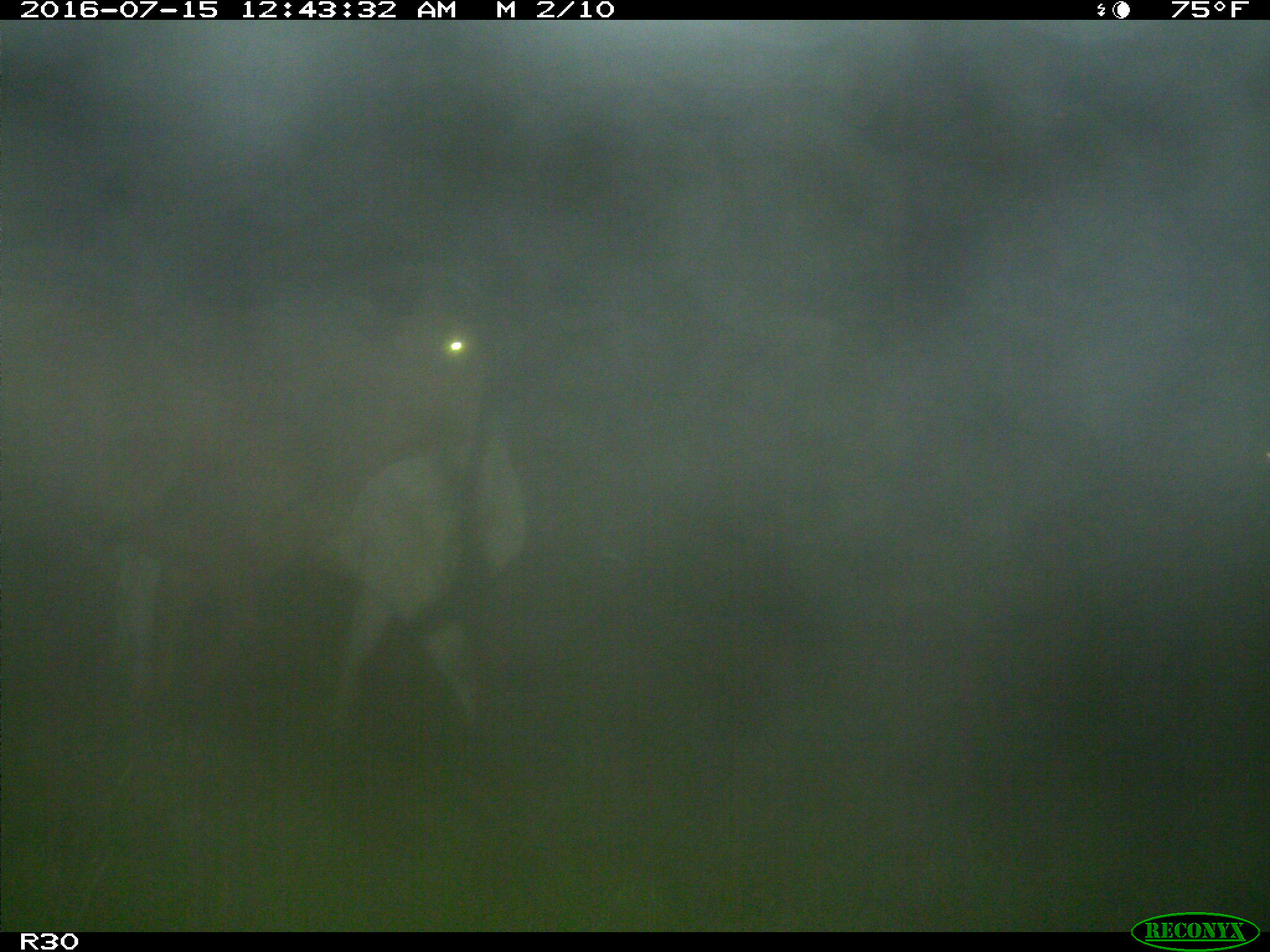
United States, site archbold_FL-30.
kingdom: Animalia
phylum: Chordata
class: Mammalia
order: Artiodactyla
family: Bovidae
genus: Bos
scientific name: Bos taurus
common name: domestic cow